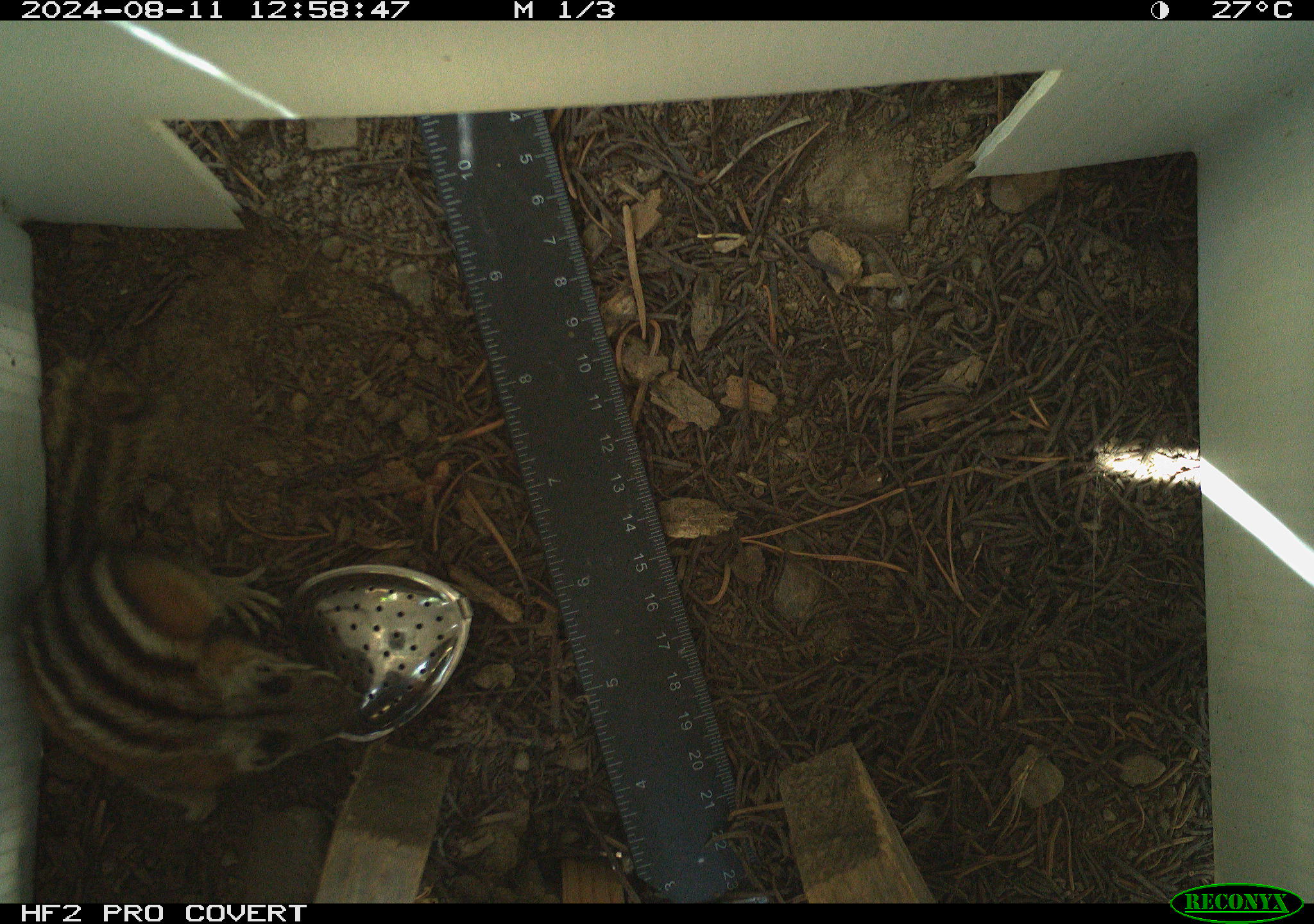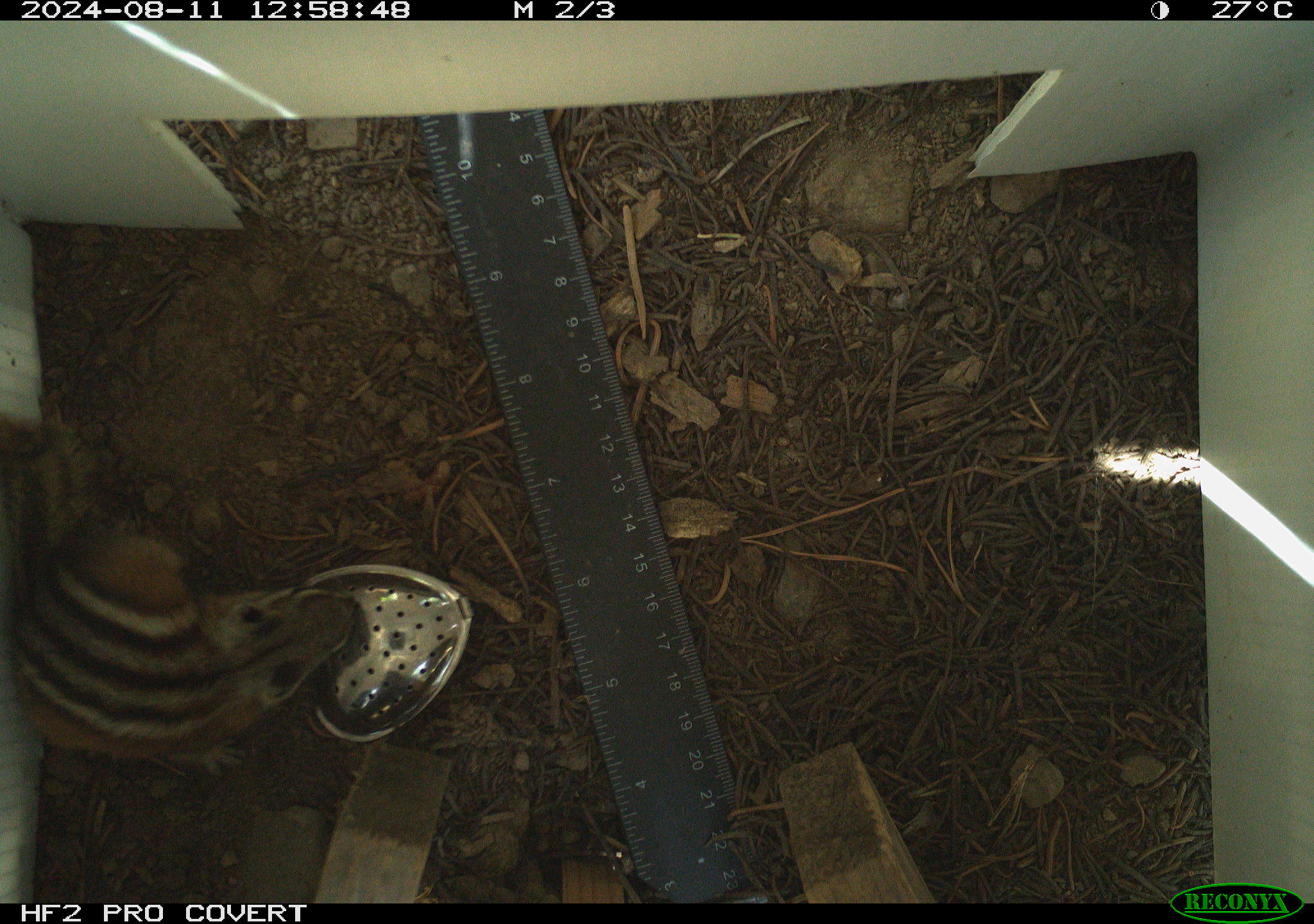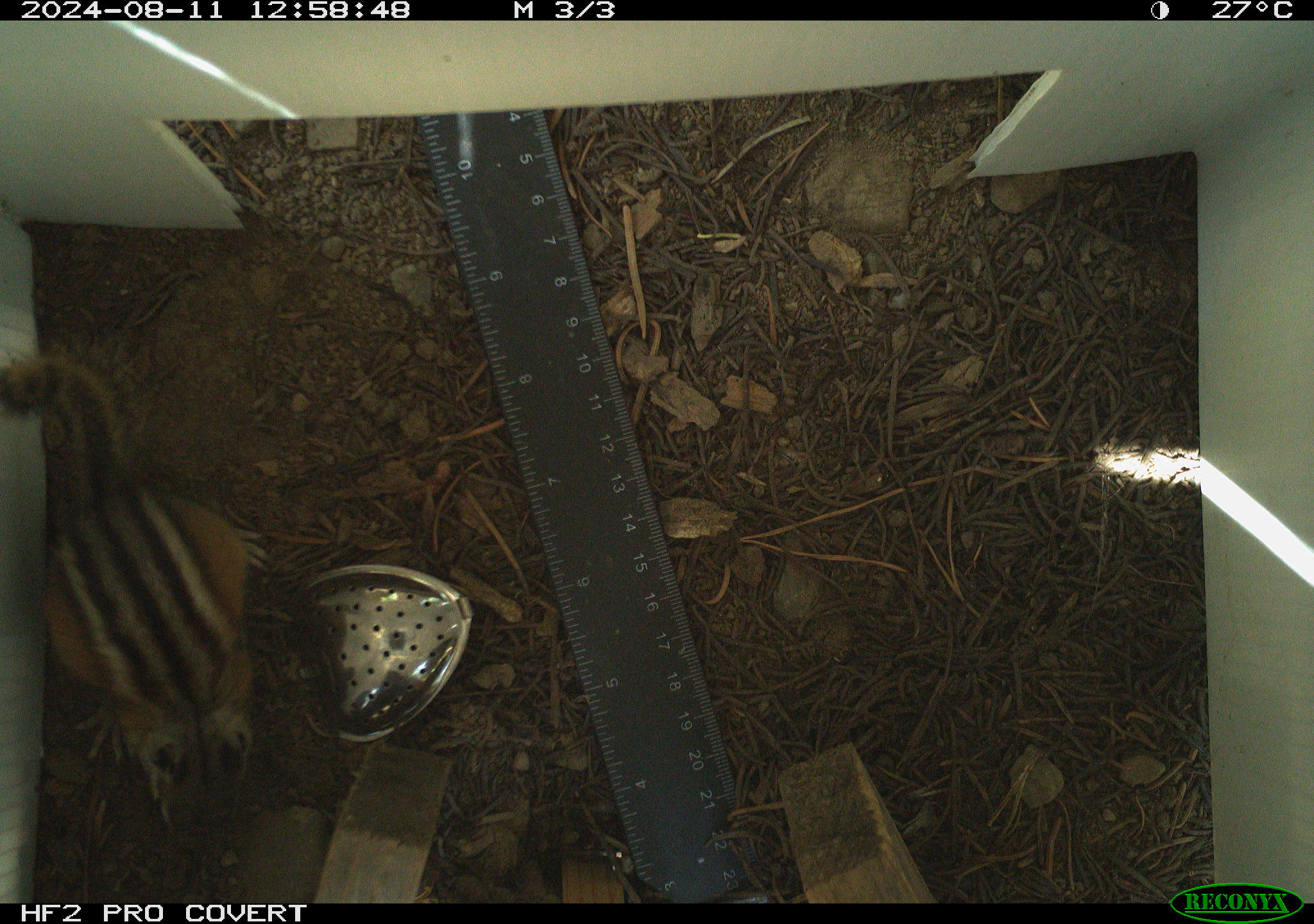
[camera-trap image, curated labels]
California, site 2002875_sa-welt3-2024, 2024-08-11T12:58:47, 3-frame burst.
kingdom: Animalia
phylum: Chordata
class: Mammalia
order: Rodentia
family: Sciuridae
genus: Neotamias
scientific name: Neotamias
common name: western chipmunks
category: neotamias species